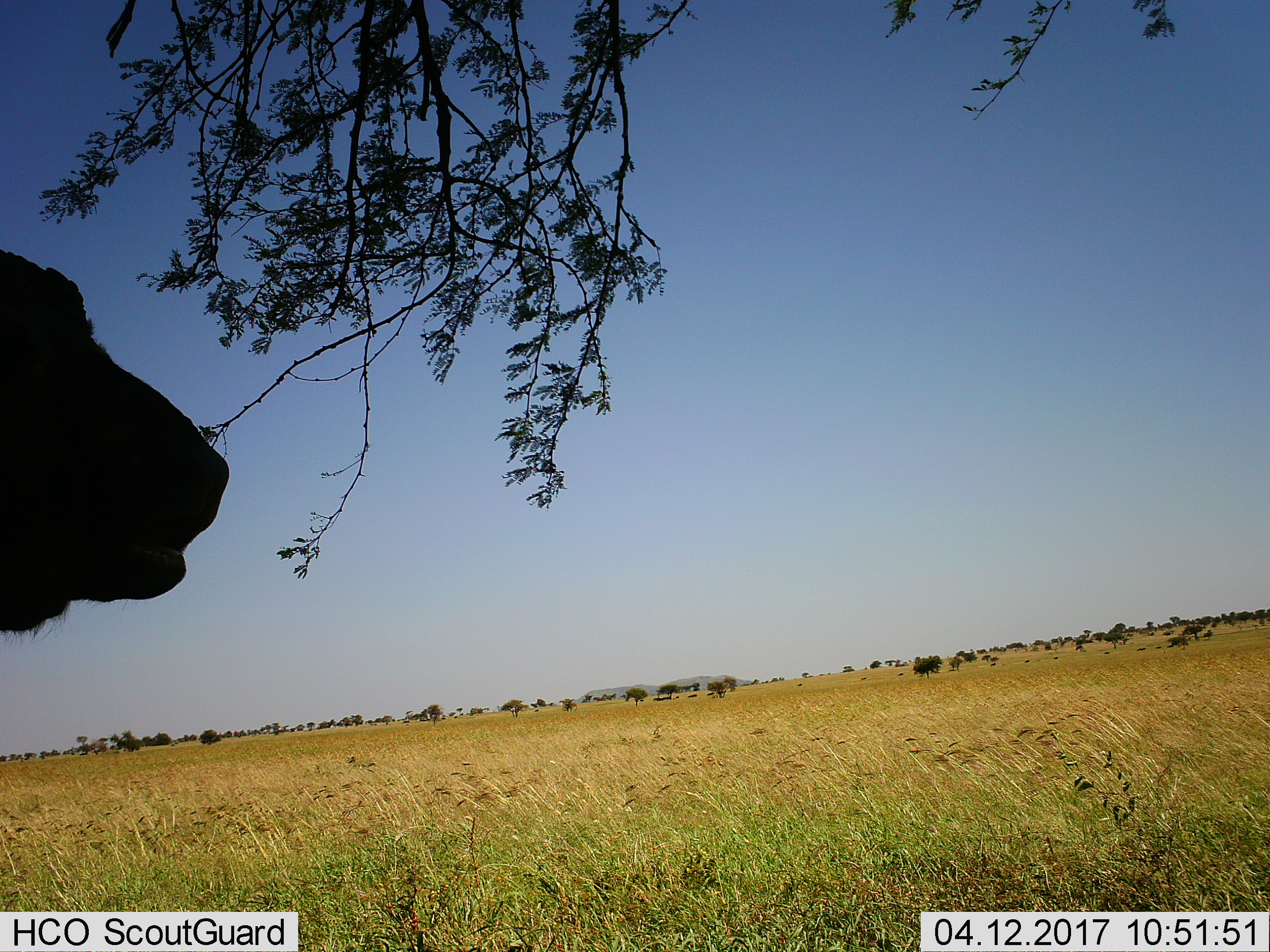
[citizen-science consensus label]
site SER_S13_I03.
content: unidentified animal